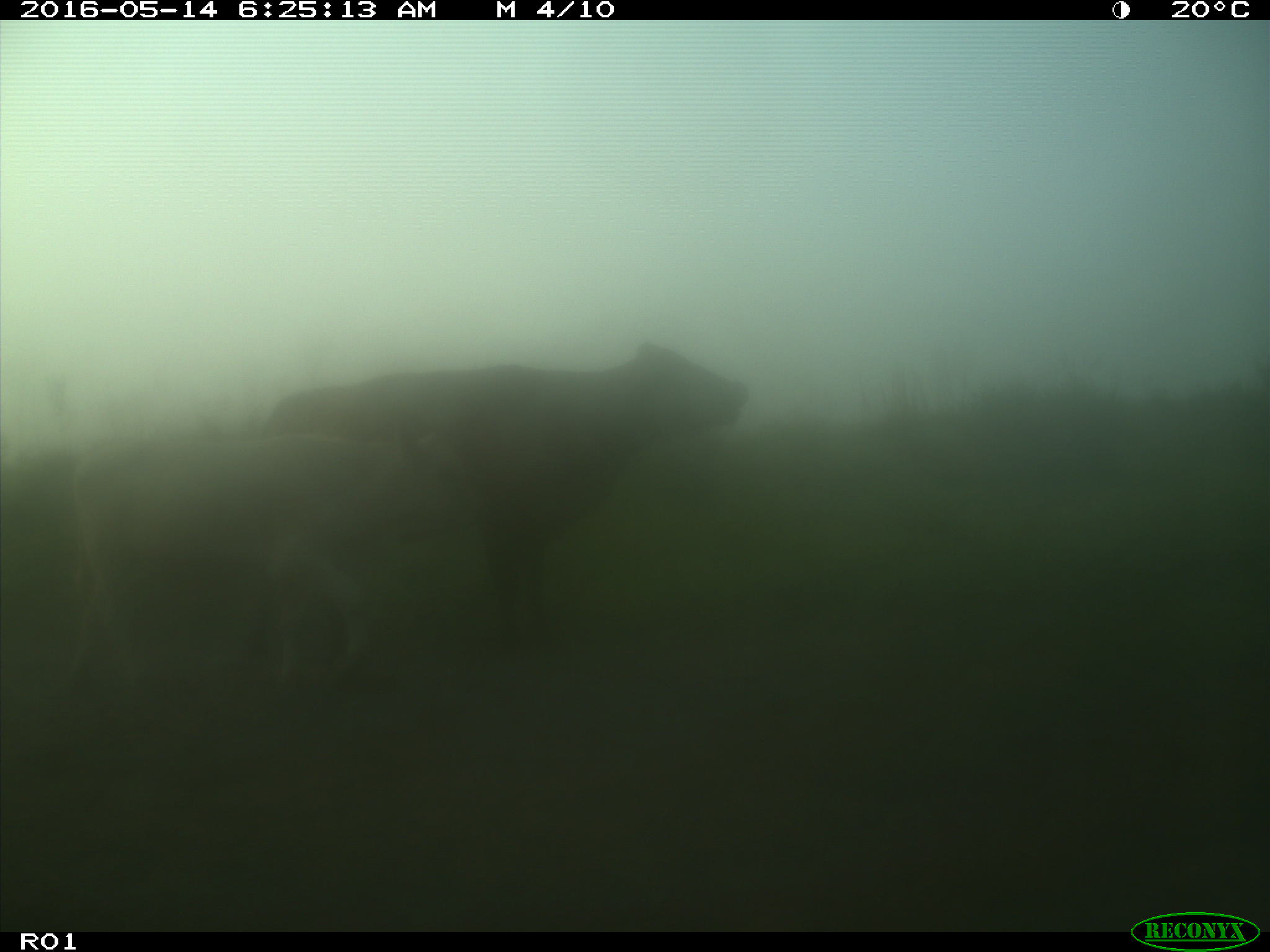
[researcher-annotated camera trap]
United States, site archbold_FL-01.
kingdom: Animalia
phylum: Chordata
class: Mammalia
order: Artiodactyla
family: Bovidae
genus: Bos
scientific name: Bos taurus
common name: domestic cow